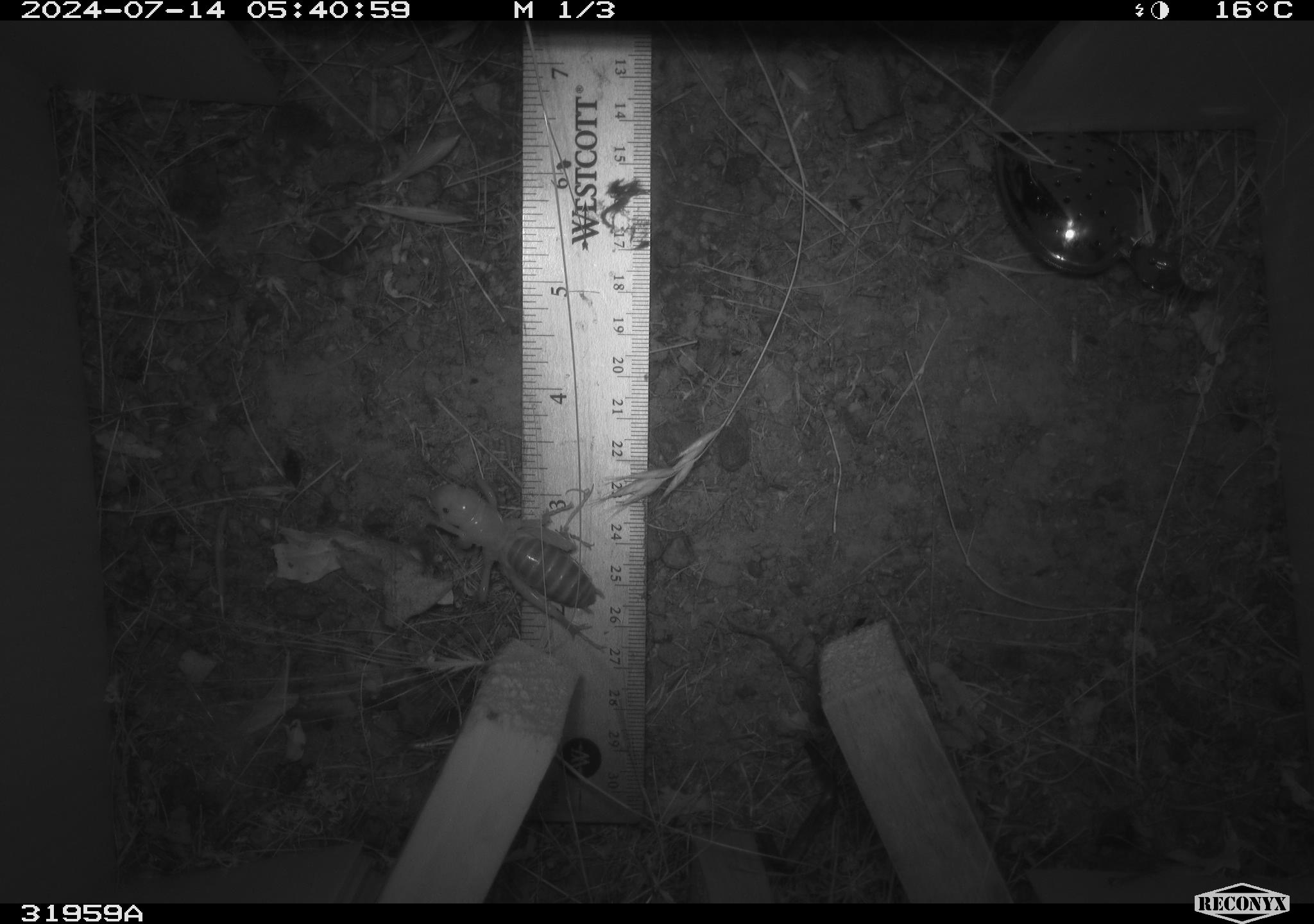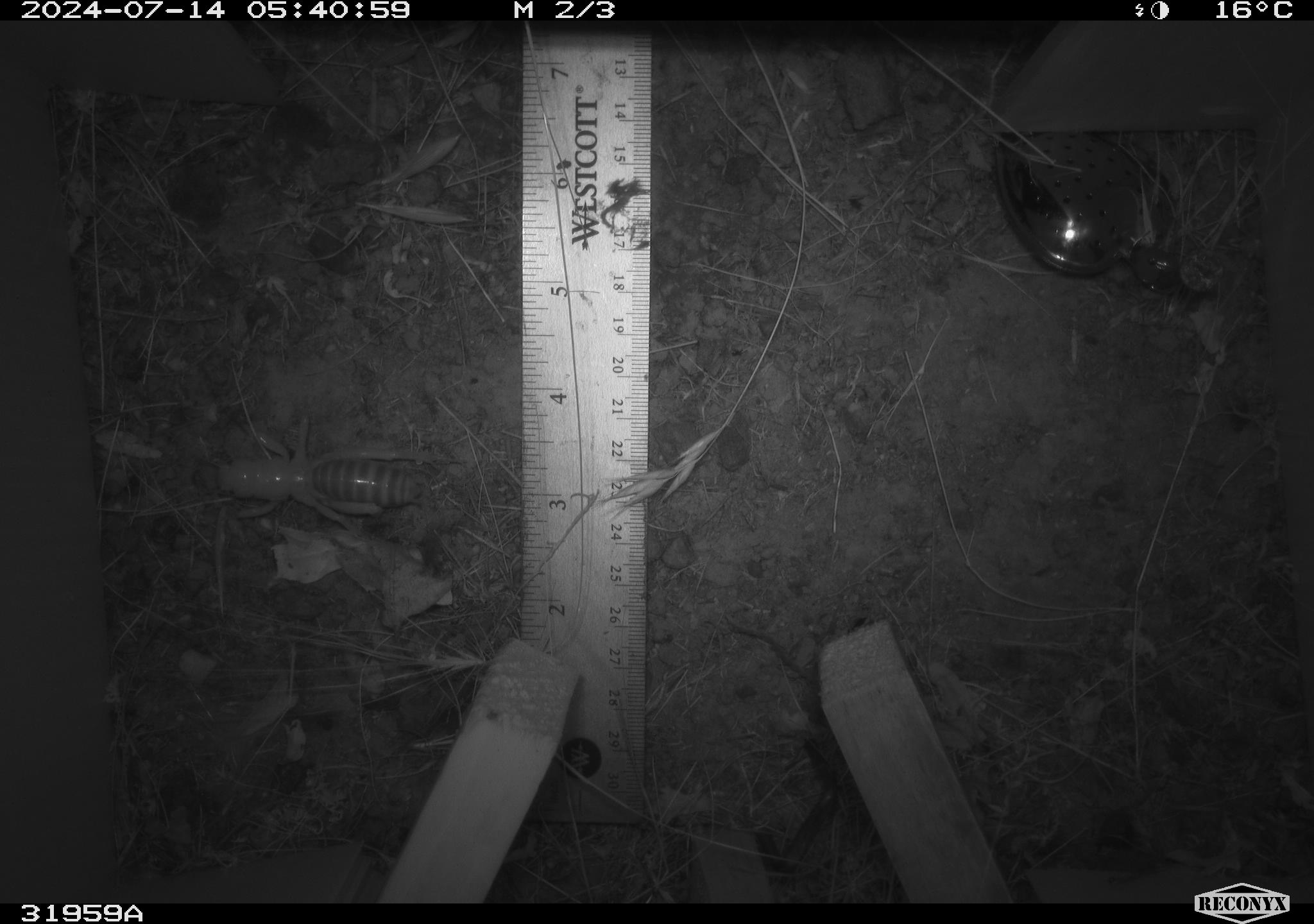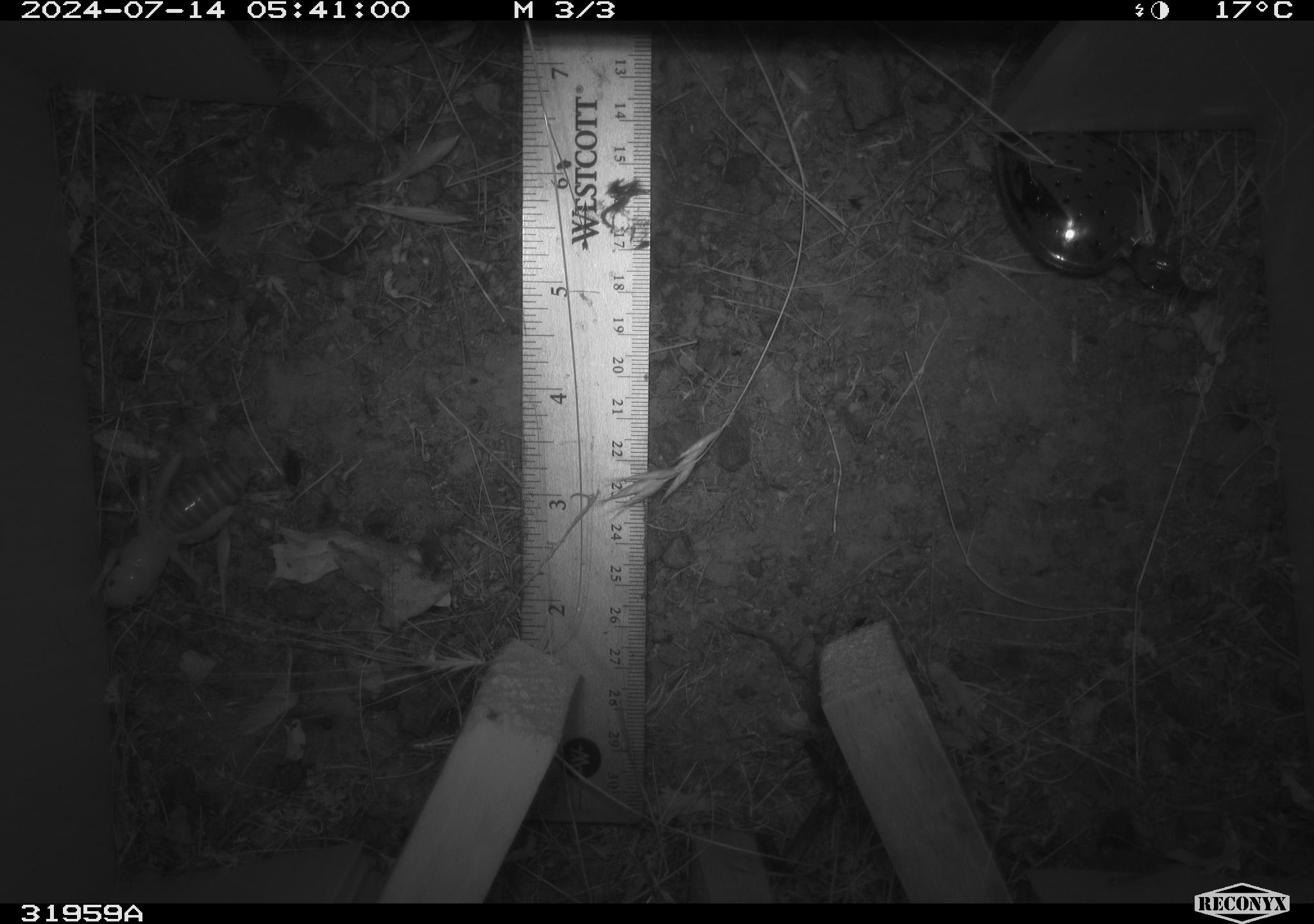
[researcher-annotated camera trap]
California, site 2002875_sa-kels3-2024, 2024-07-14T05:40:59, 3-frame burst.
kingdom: Animalia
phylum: Arthropoda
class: Insecta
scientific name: Insecta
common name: insect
Insect (Insecta).